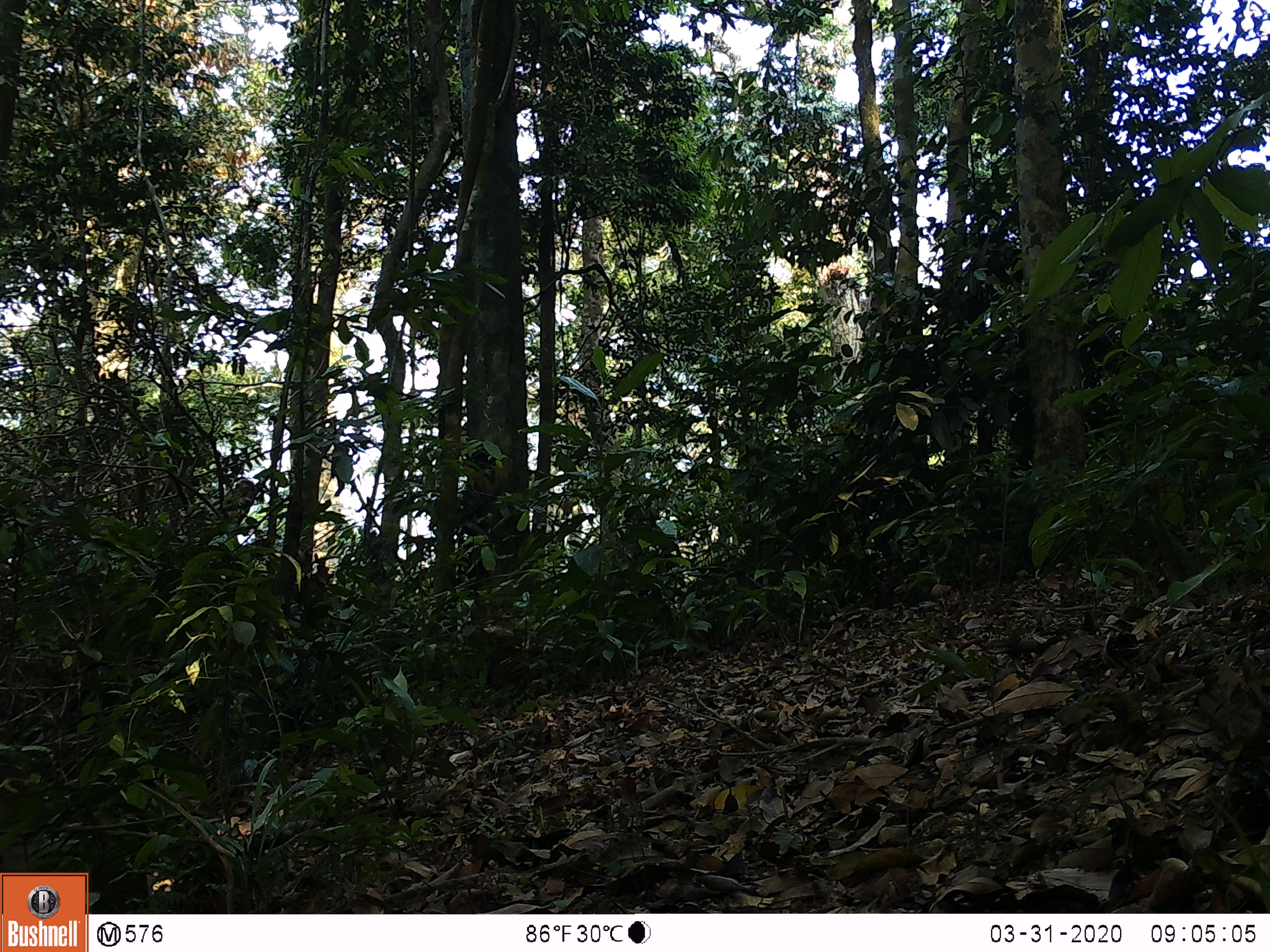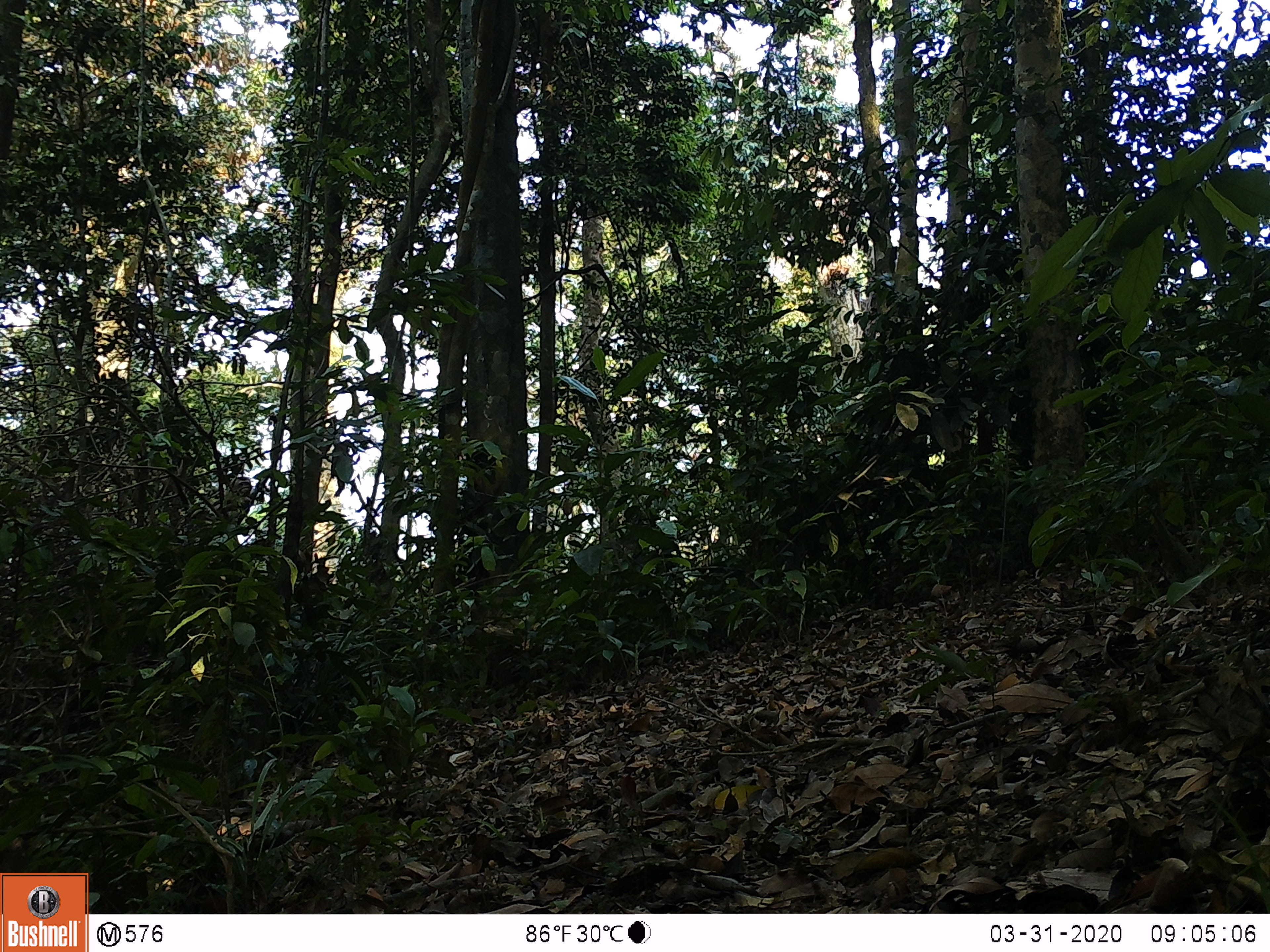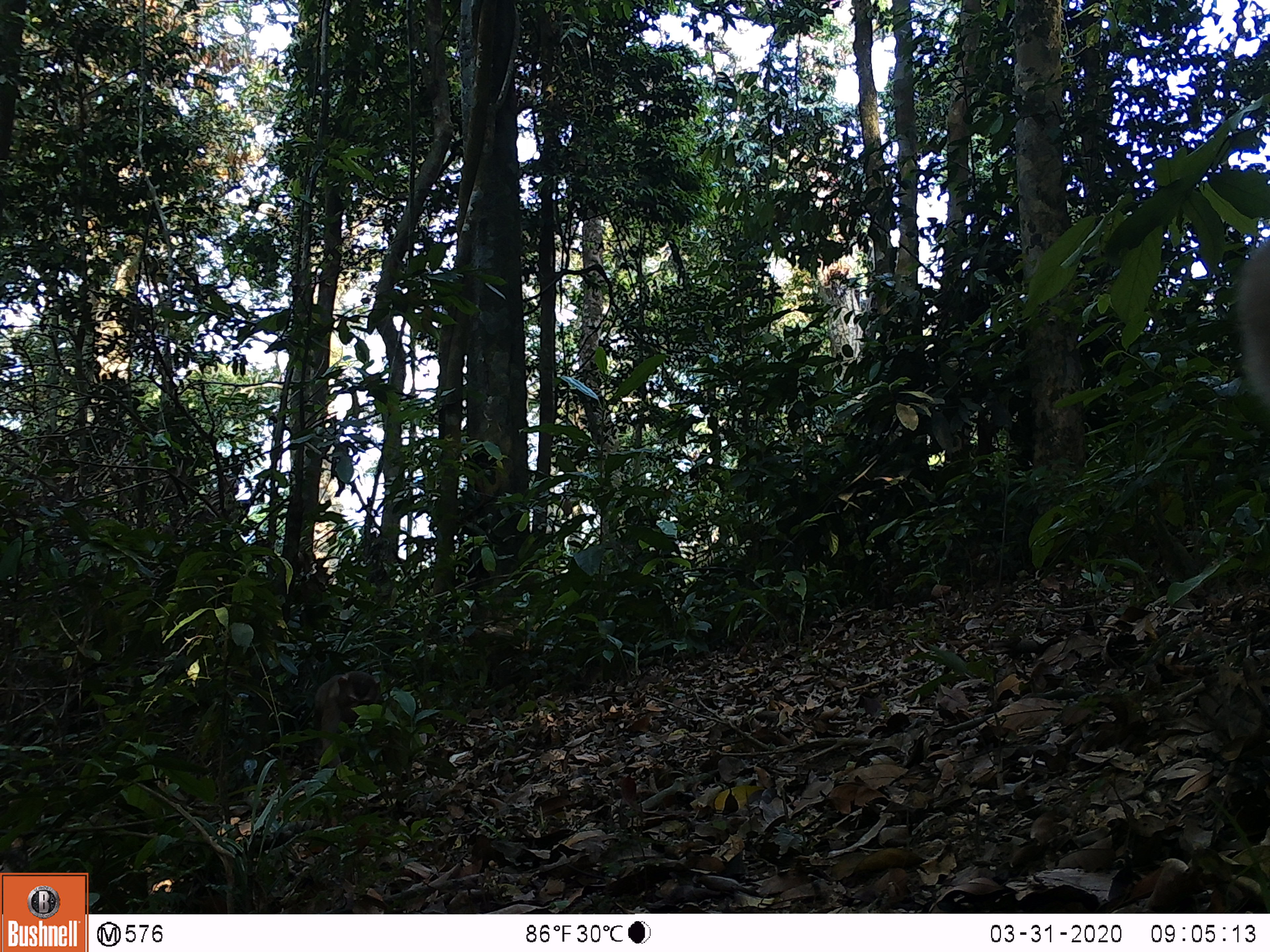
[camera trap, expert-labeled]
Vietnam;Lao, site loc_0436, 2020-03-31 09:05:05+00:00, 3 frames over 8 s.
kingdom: Animalia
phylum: Chordata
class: Mammalia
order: Primates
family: Cercopithecidae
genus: Macaca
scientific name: Macaca nemestrina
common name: pig-tailed macaque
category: pig tailed macaque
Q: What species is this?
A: Pig tailed macaque (pig-tailed macaque) (Macaca nemestrina).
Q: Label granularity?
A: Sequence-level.